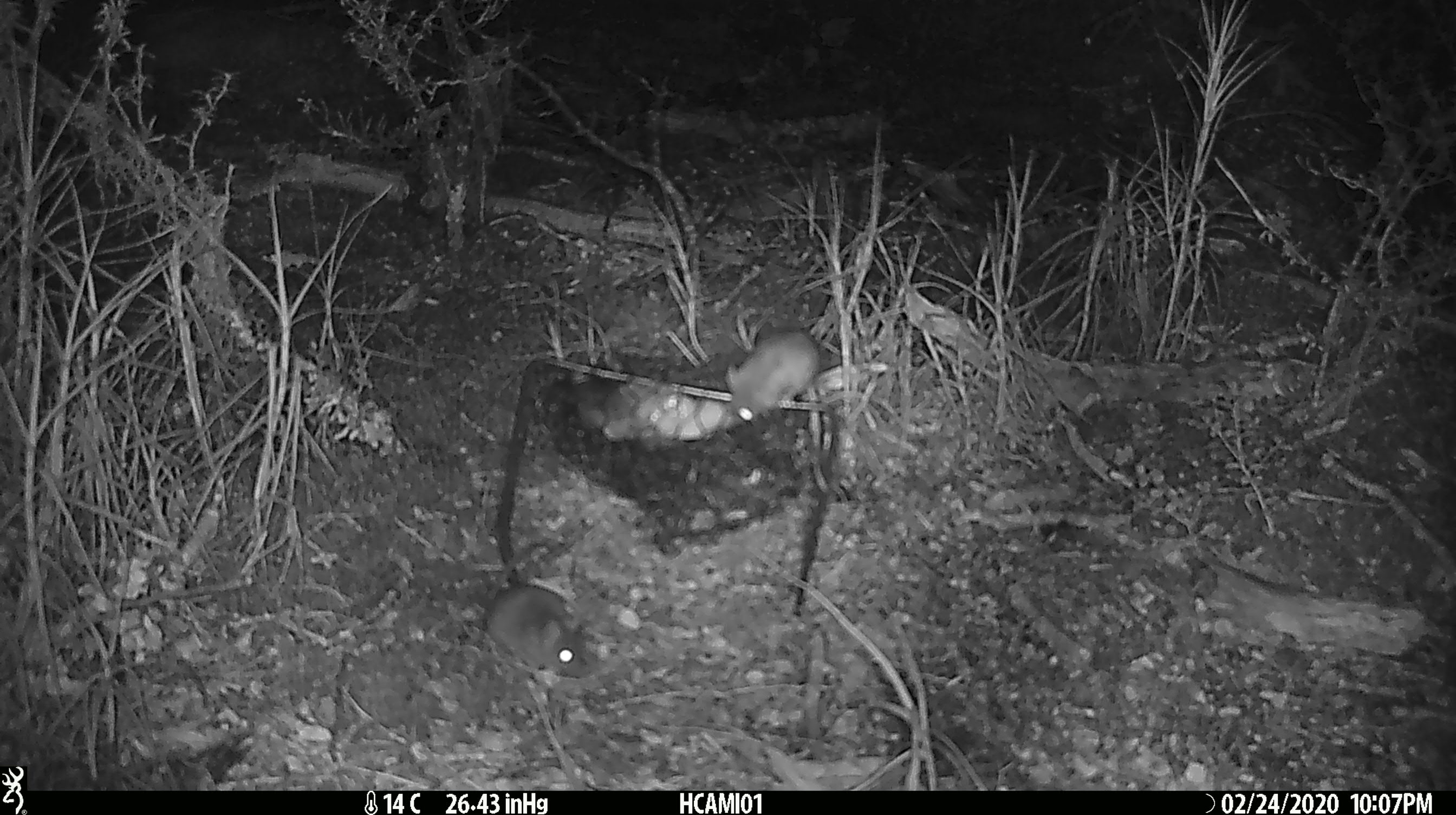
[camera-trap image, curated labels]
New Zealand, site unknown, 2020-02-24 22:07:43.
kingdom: Animalia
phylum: Chordata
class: Mammalia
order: Rodentia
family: Muridae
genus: Mus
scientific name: Mus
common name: mouse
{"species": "mouse (Mus)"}